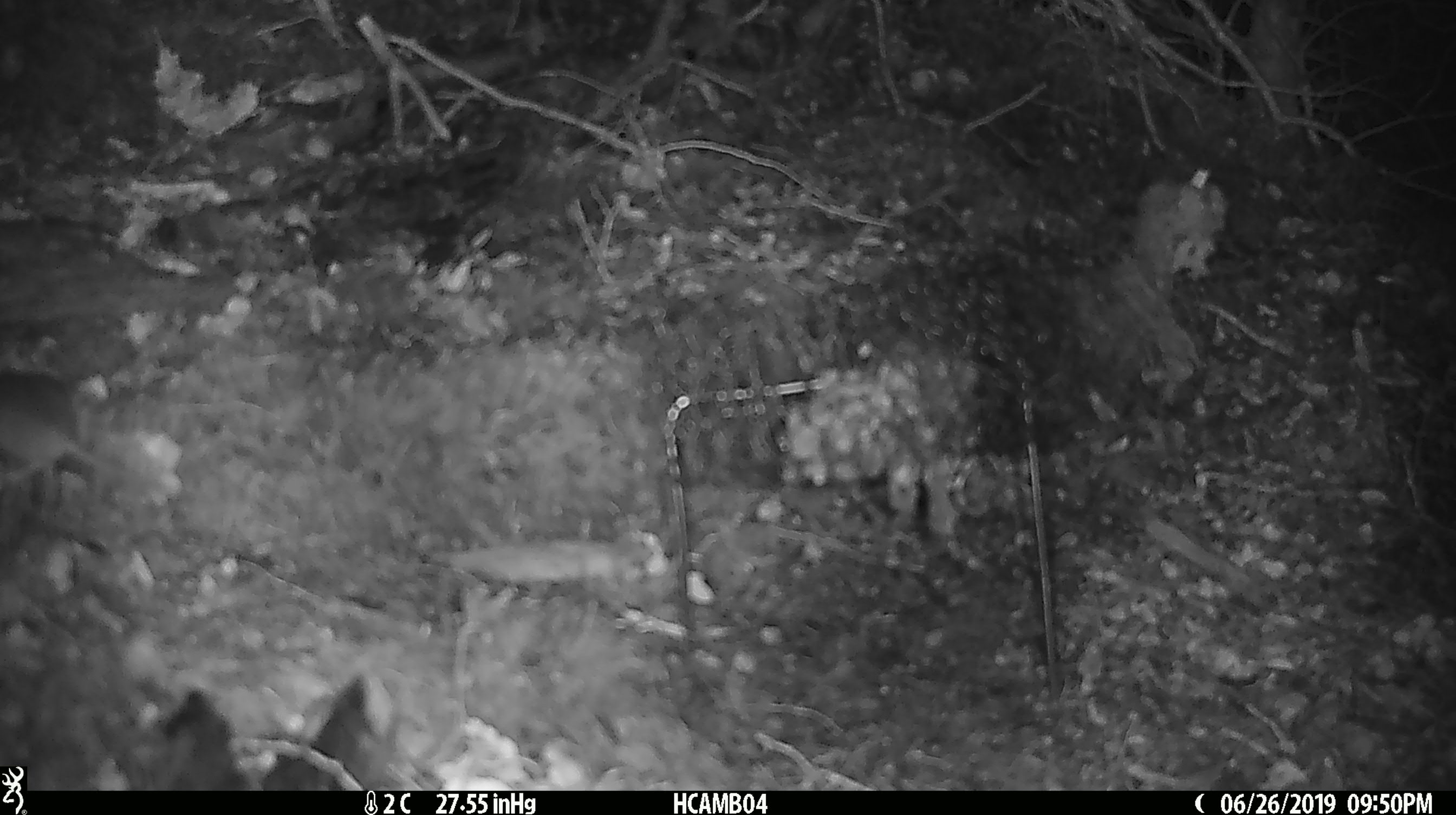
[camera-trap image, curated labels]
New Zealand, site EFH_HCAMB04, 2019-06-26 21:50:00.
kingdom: Animalia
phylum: Chordata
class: Mammalia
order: Rodentia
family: Muridae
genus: Mus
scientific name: Mus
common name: mouse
Mouse (Mus).